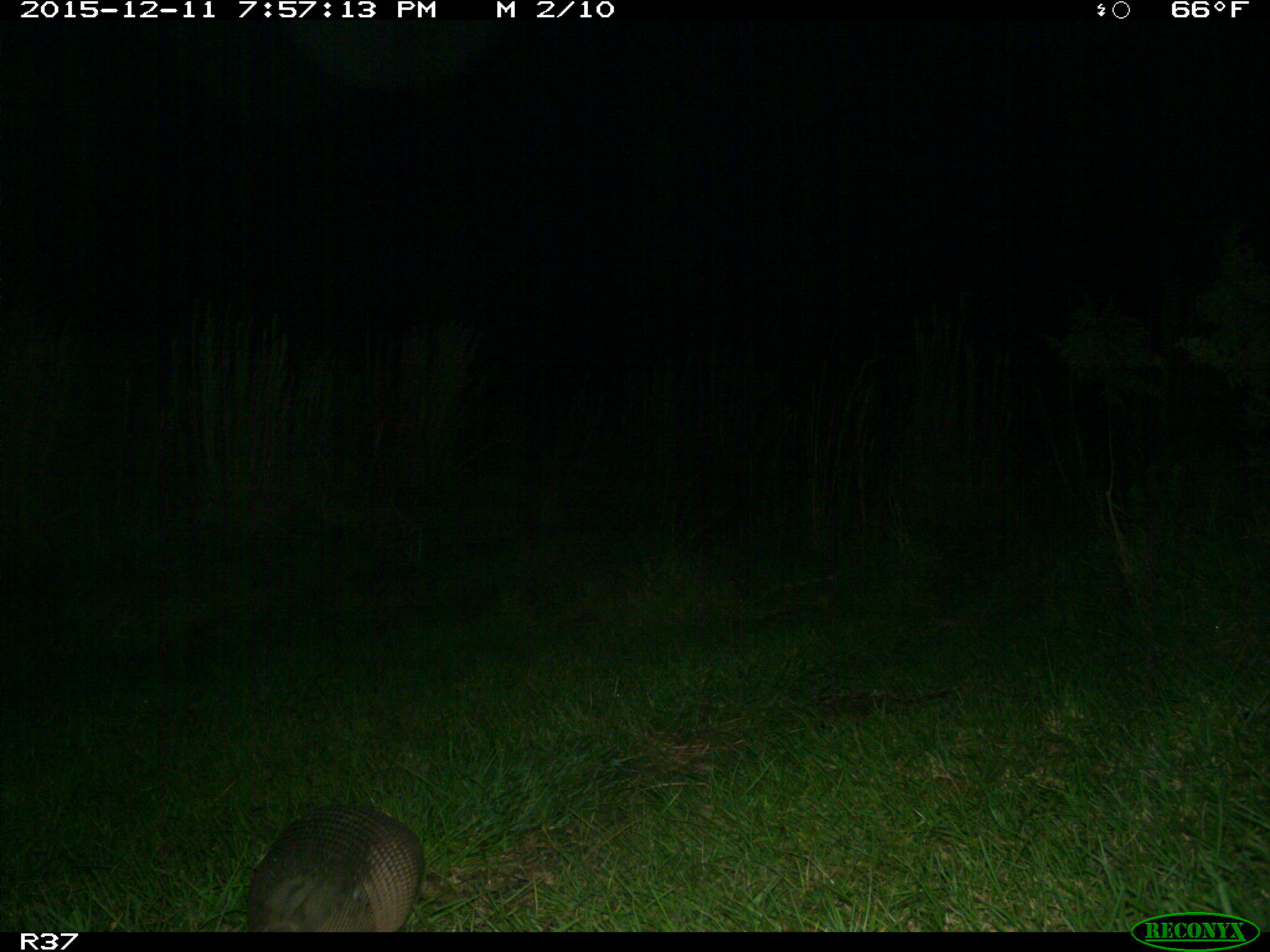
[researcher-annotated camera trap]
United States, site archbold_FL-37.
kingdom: Animalia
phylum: Chordata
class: Mammalia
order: Cingulata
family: Dasypodidae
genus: Dasypus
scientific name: Dasypus novemcinctus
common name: nine-banded armadillo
Dasypus novemcinctus (nine-banded armadillo).